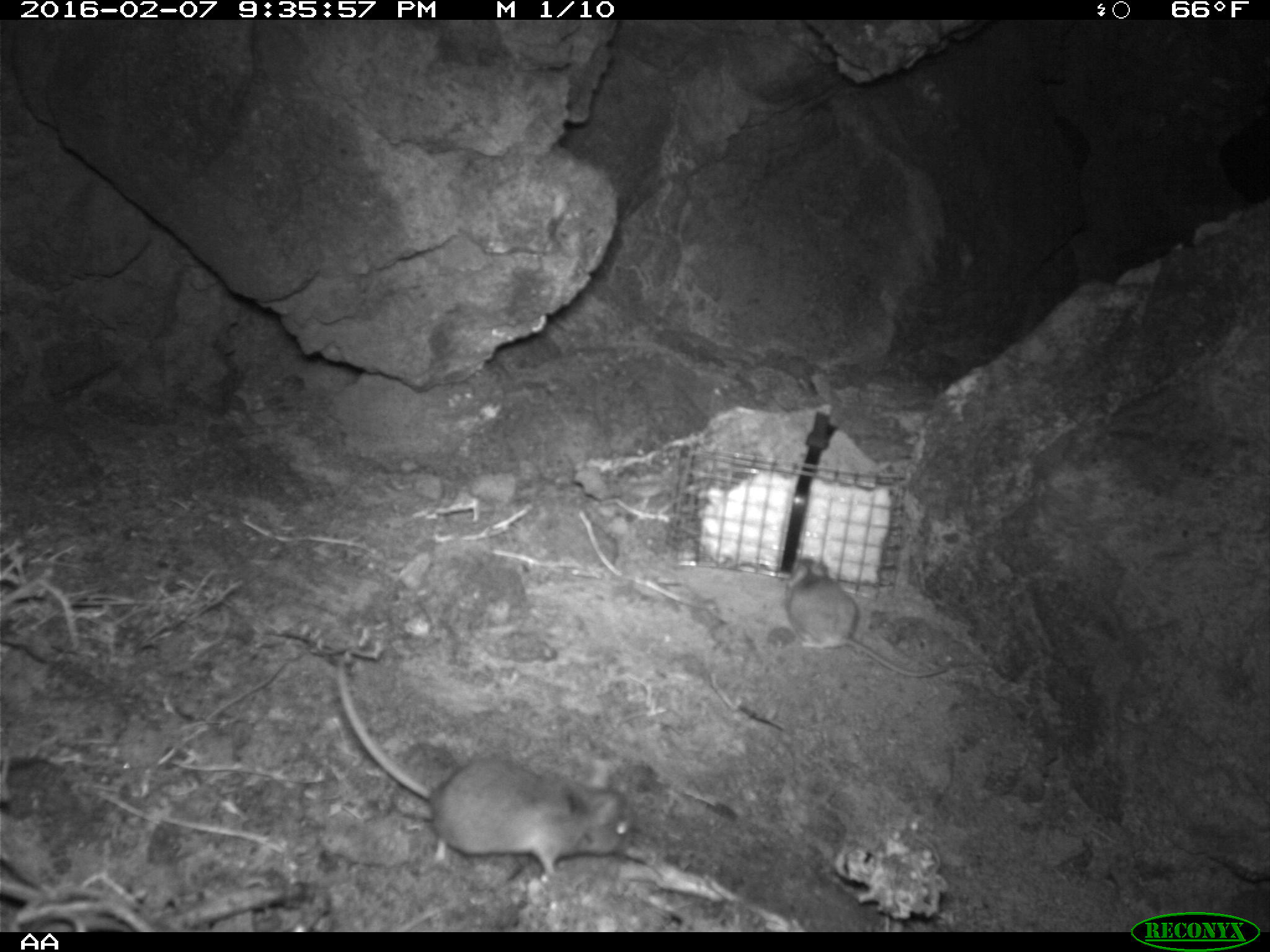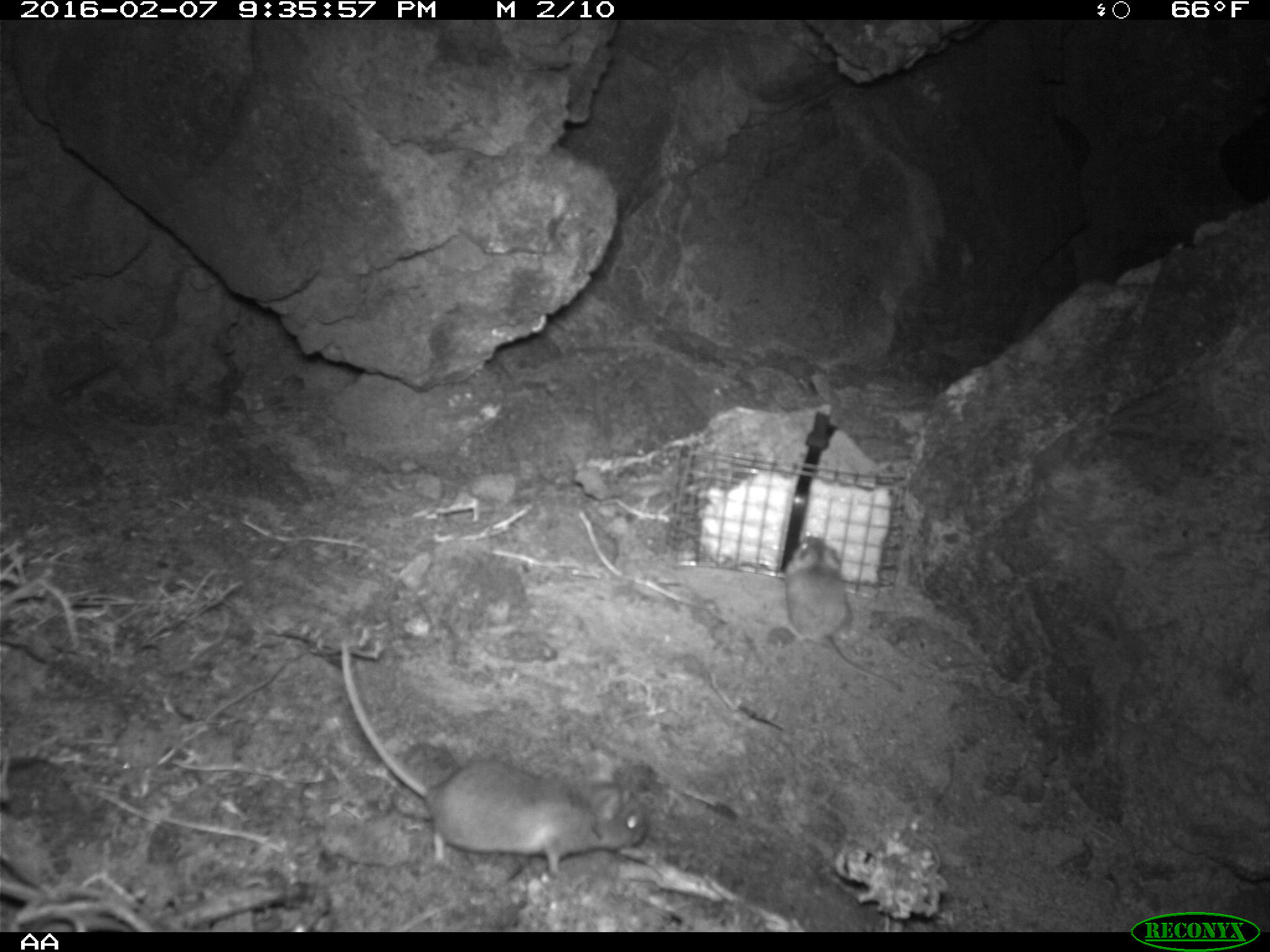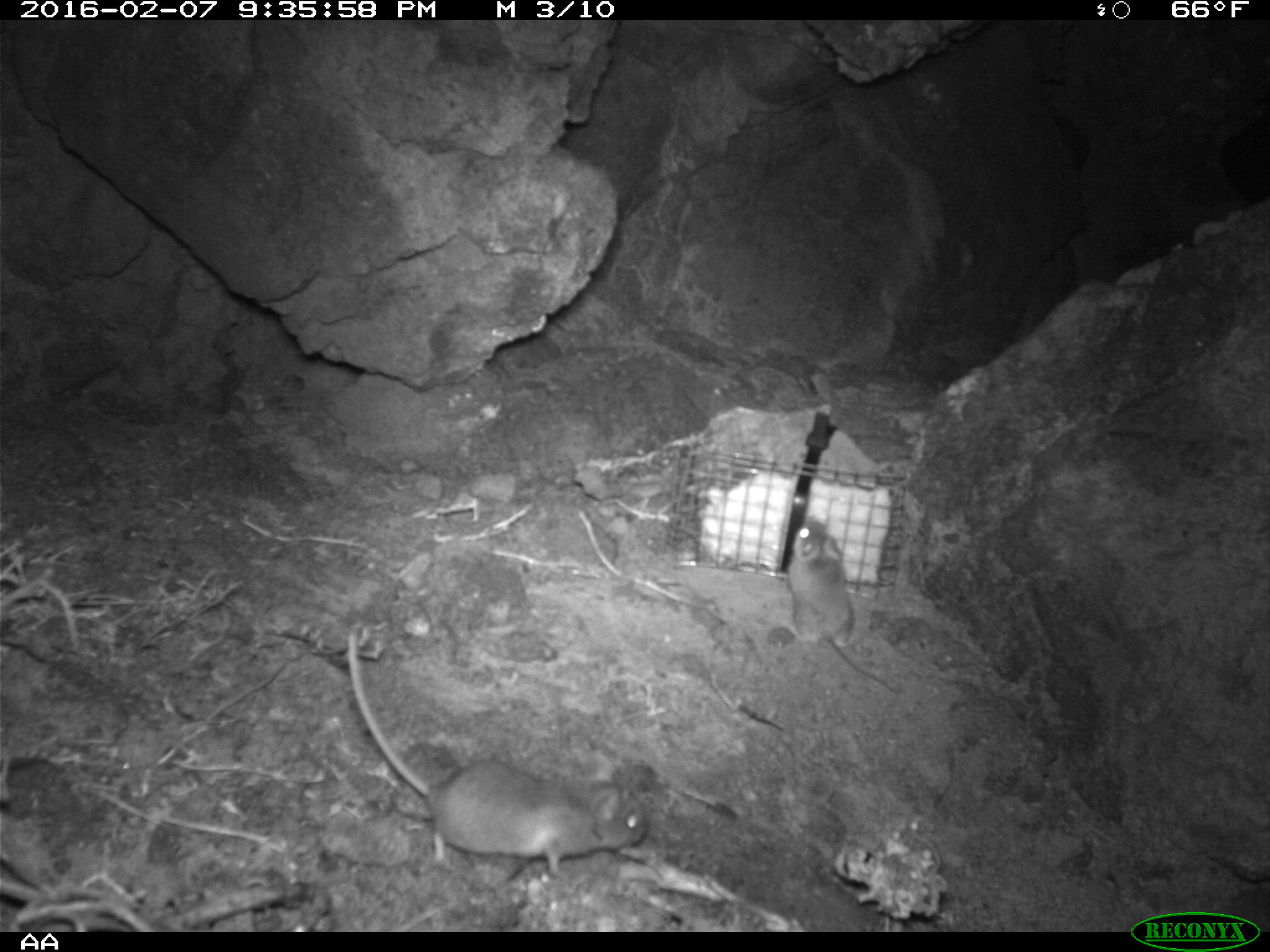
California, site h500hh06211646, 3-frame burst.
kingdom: Animalia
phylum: Chordata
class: Mammalia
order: Rodentia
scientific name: Rodentia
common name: rodent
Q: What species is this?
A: Rodent (Rodentia).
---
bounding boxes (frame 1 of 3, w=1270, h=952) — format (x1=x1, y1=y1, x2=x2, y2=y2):
rodent: (x1=334, y1=656, x2=636, y2=878); (x1=783, y1=553, x2=952, y2=677)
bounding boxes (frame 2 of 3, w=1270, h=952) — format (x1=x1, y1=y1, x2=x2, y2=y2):
rodent: (x1=340, y1=643, x2=646, y2=881); (x1=784, y1=535, x2=905, y2=694)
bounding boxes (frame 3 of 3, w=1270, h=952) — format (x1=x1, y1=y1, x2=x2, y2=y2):
rodent: (x1=342, y1=629, x2=651, y2=878); (x1=784, y1=517, x2=903, y2=695)